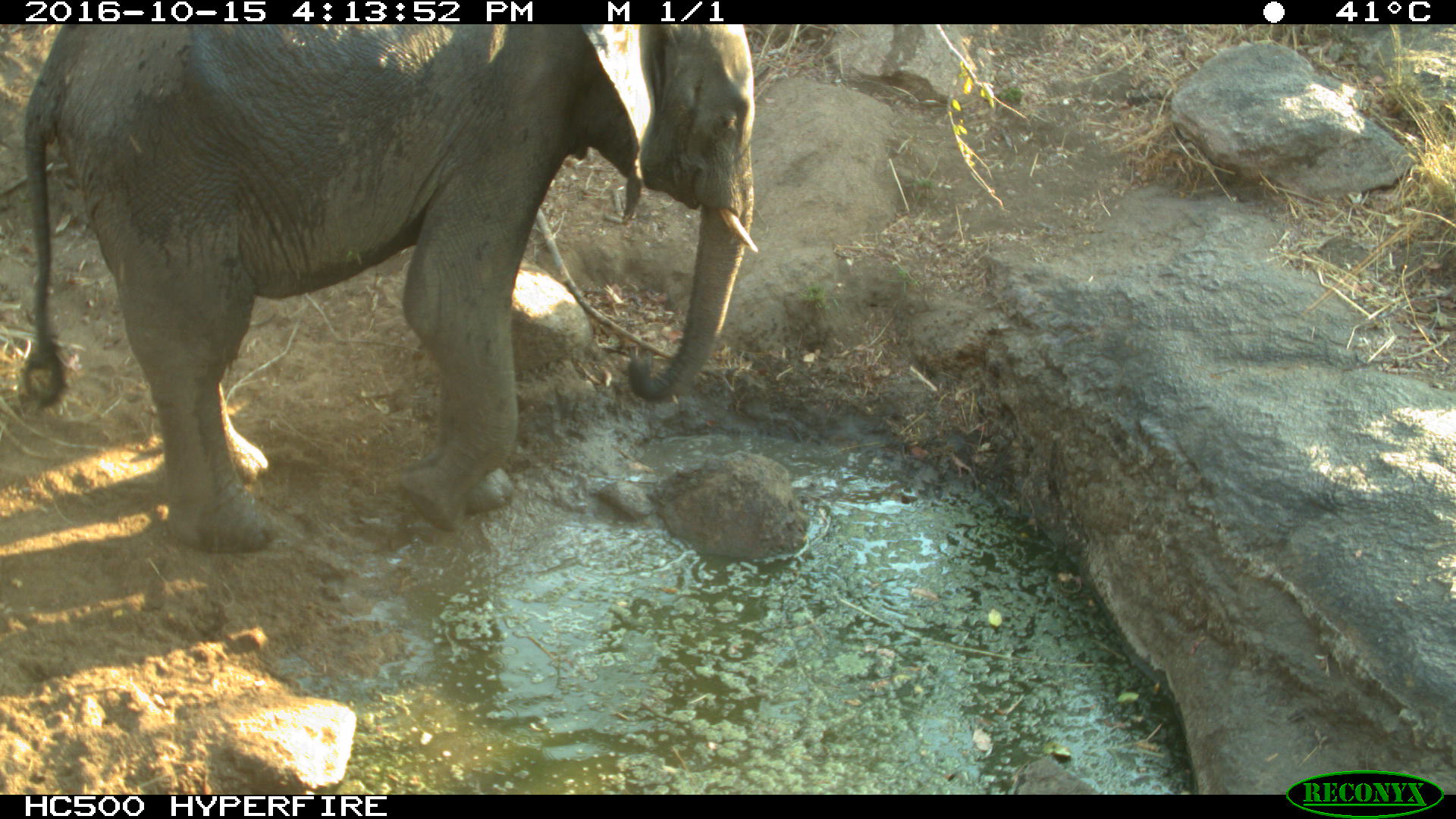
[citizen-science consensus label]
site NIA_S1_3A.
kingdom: Animalia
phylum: Chordata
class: Mammalia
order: Proboscidea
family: Elephantidae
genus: Loxodonta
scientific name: Loxodonta africana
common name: african bush elephant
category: elephant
Elephant (african bush elephant) (Loxodonta africana), count 1. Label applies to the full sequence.